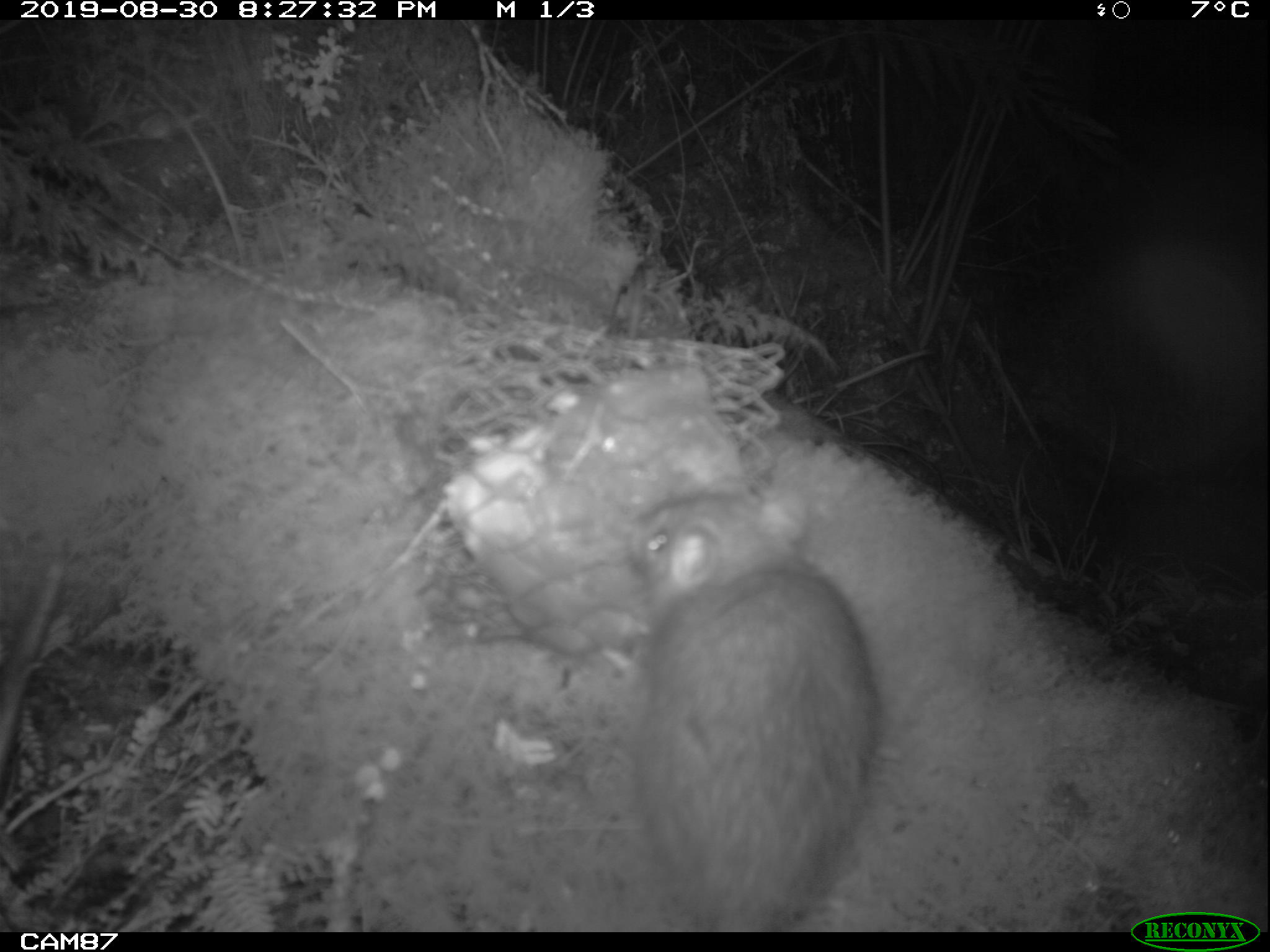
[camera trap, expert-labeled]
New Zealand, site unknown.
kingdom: Animalia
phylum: Chordata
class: Mammalia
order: Rodentia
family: Muridae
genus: Rattus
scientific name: Rattus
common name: rat